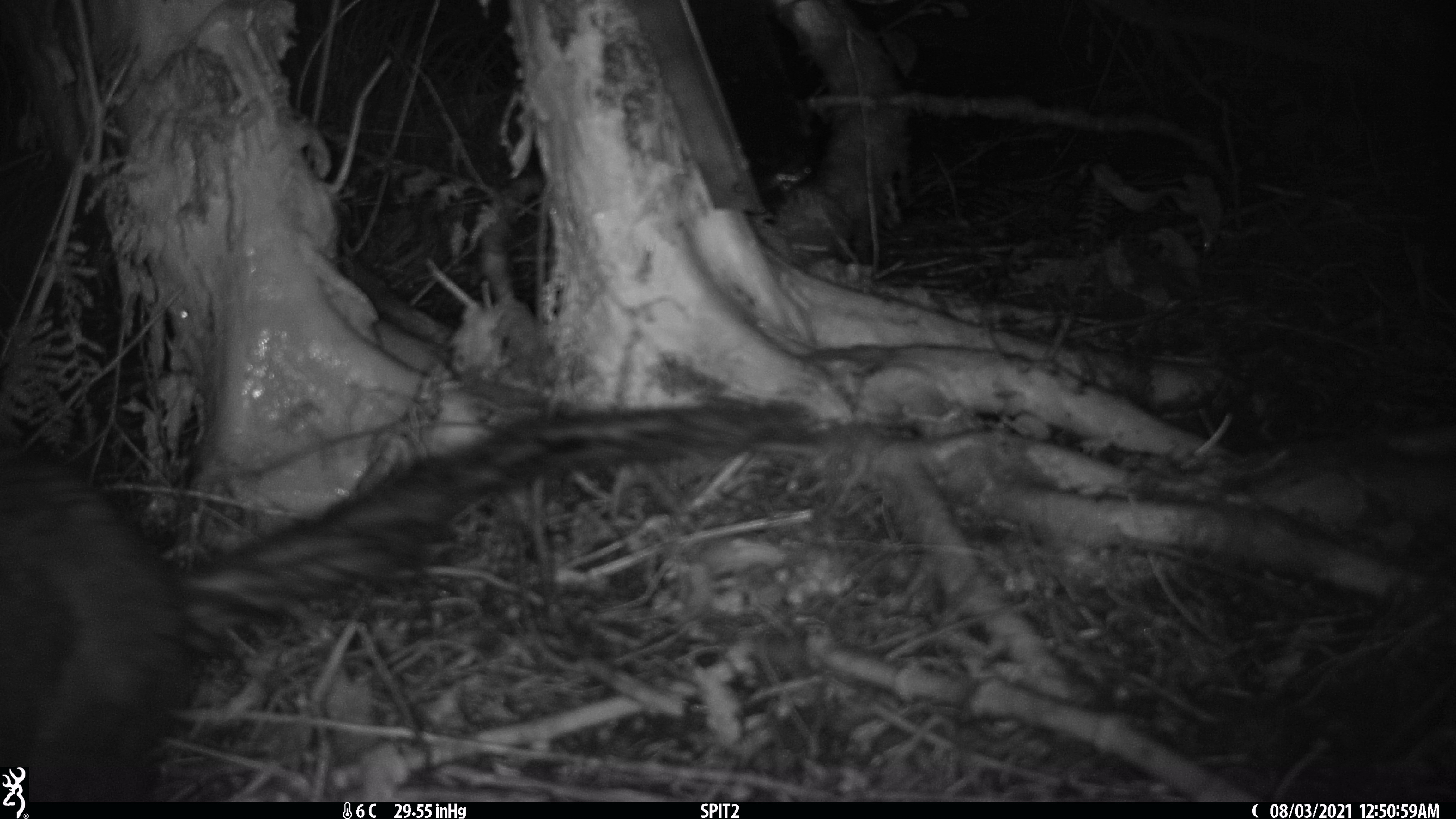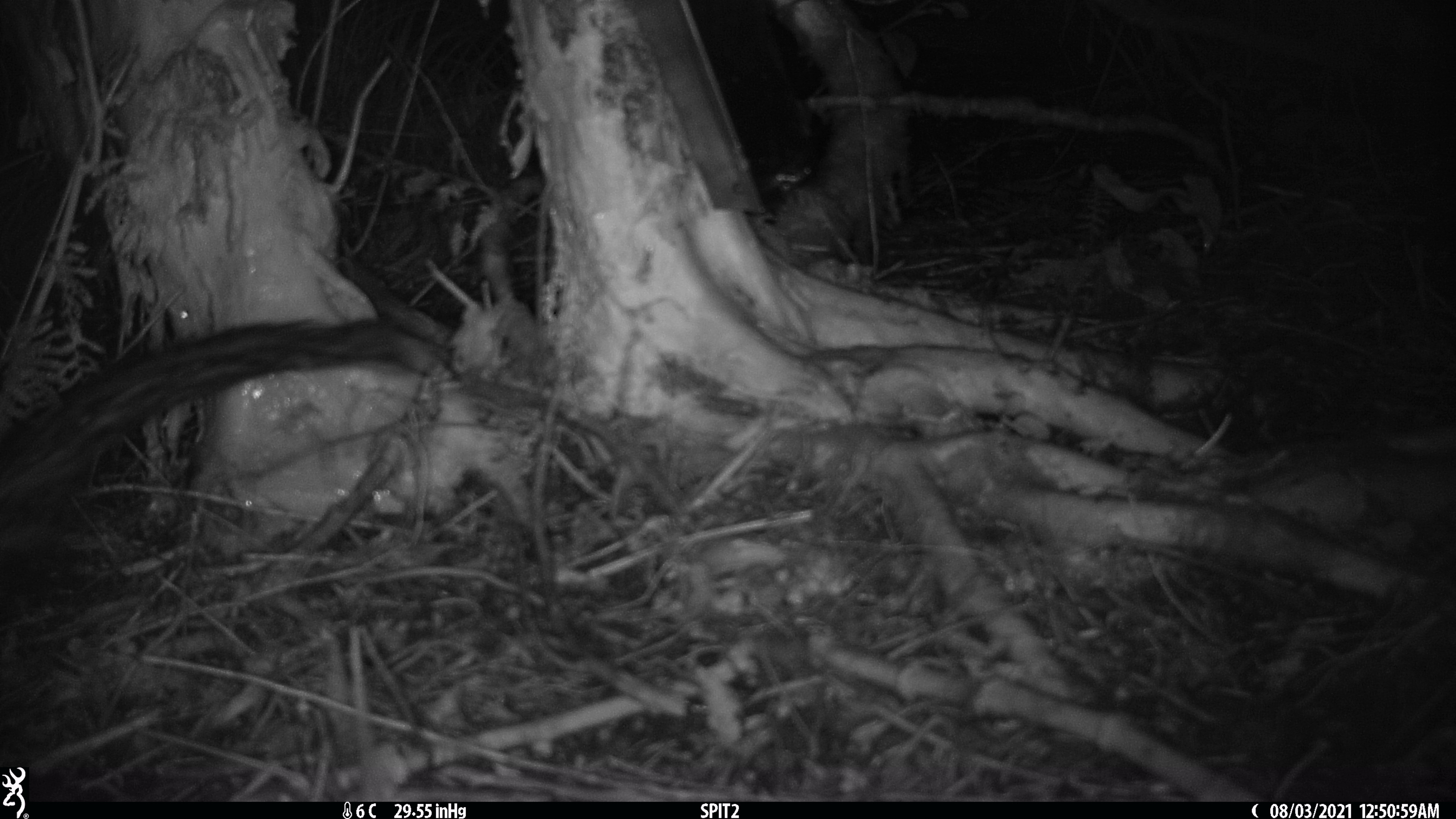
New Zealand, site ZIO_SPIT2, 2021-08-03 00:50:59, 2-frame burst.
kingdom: Animalia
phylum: Chordata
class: Mammalia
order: Diprotodontia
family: Phalangeridae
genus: Trichosurus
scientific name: Trichosurus vulpecula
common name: common brushtail possum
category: possum